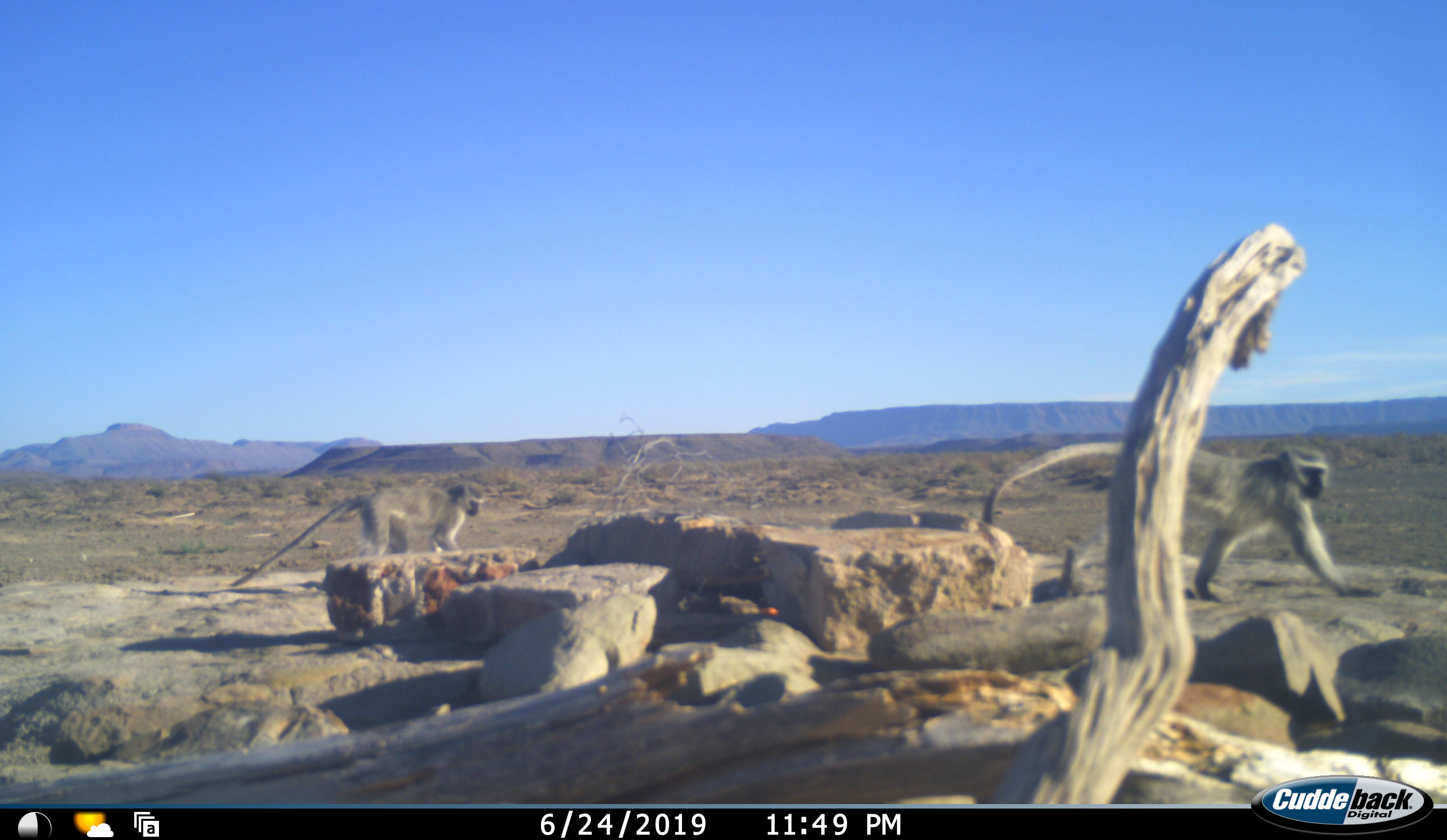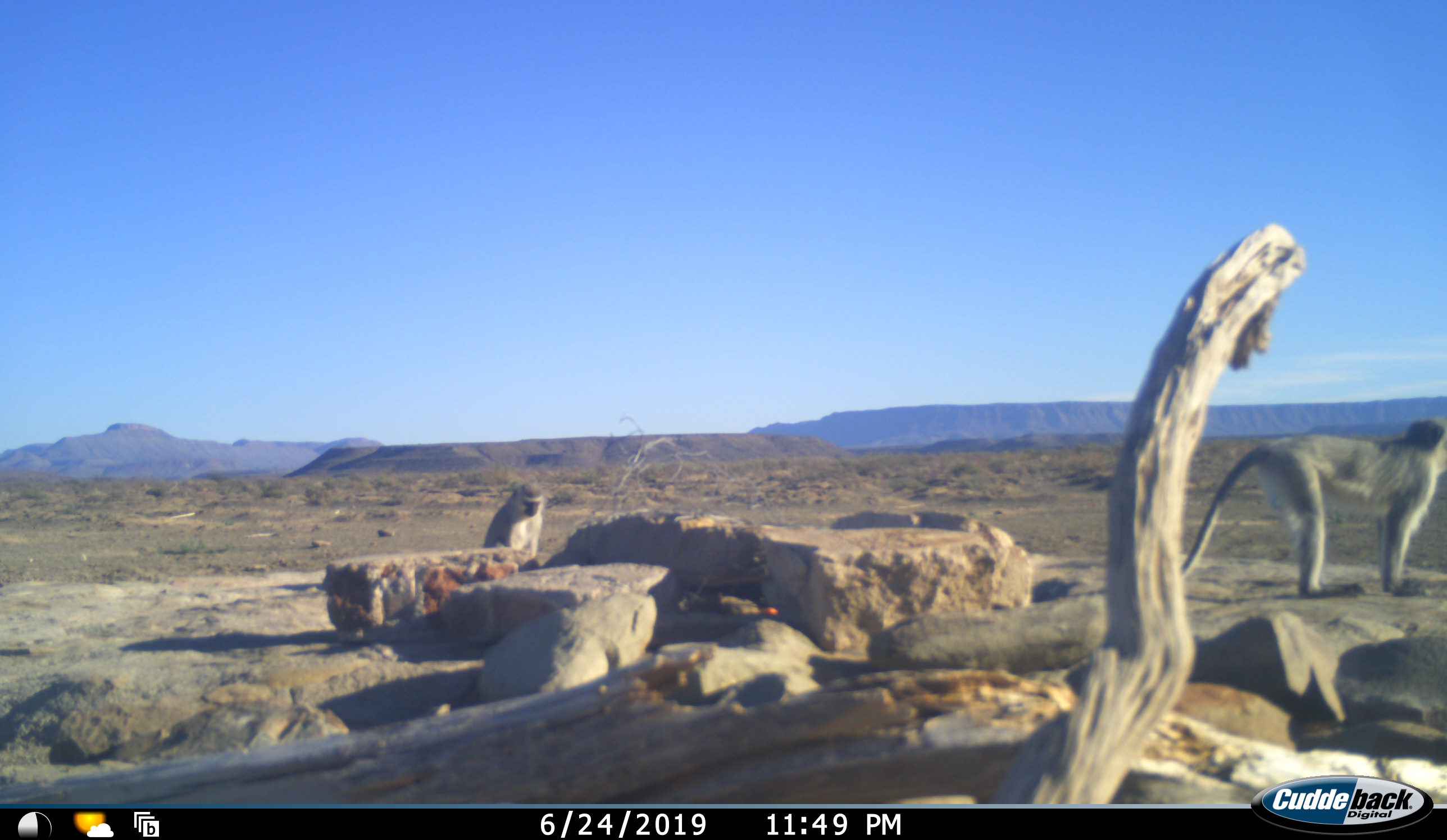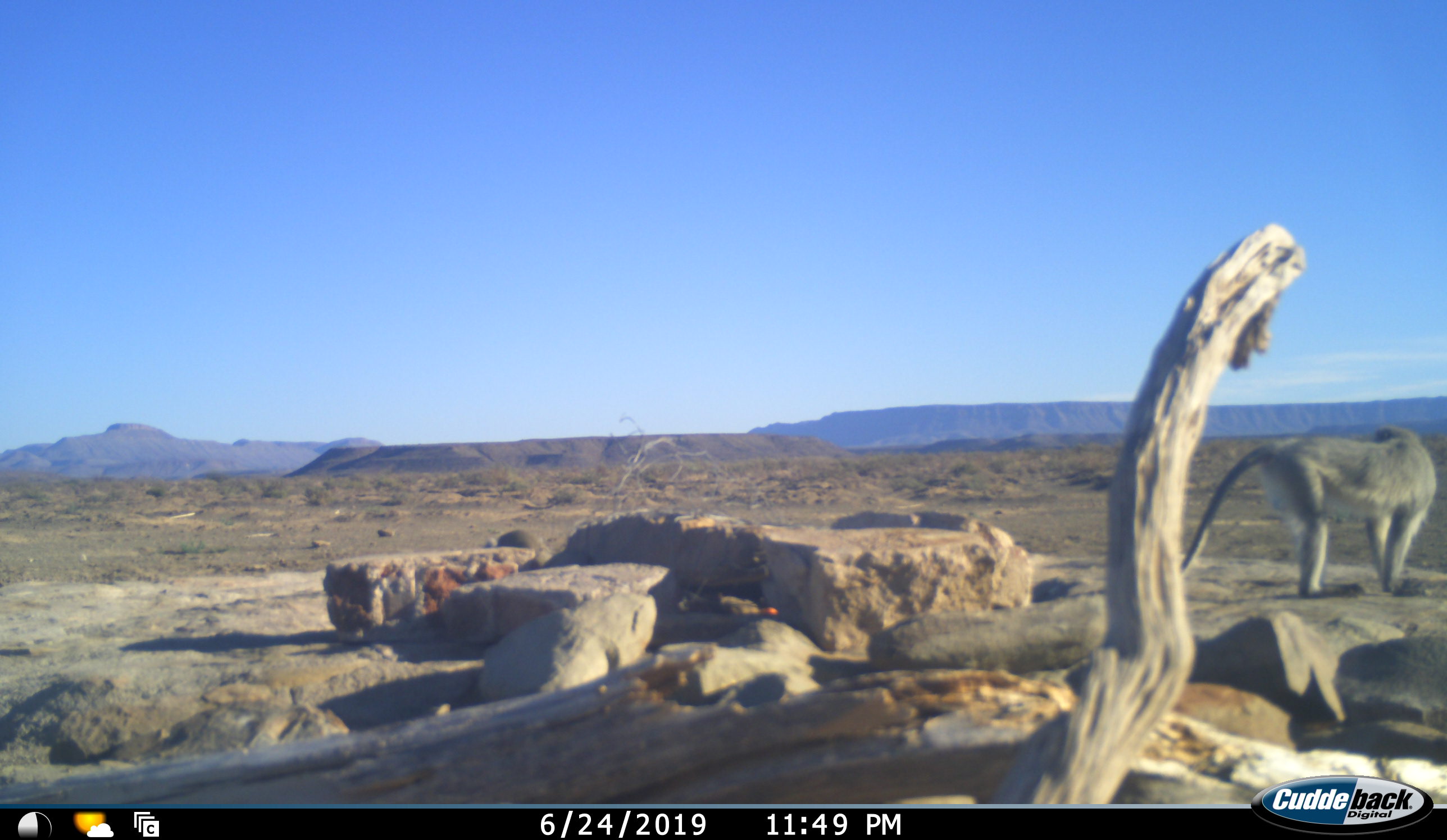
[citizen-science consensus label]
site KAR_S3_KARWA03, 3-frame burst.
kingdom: Animalia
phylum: Chordata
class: Mammalia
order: Primates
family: Cercopithecidae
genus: Chlorocebus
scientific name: Chlorocebus pygerythrus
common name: vervet monkey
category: monkeyvervet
Monkeyvervet (vervet monkey) (Chlorocebus pygerythrus), count 2. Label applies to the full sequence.